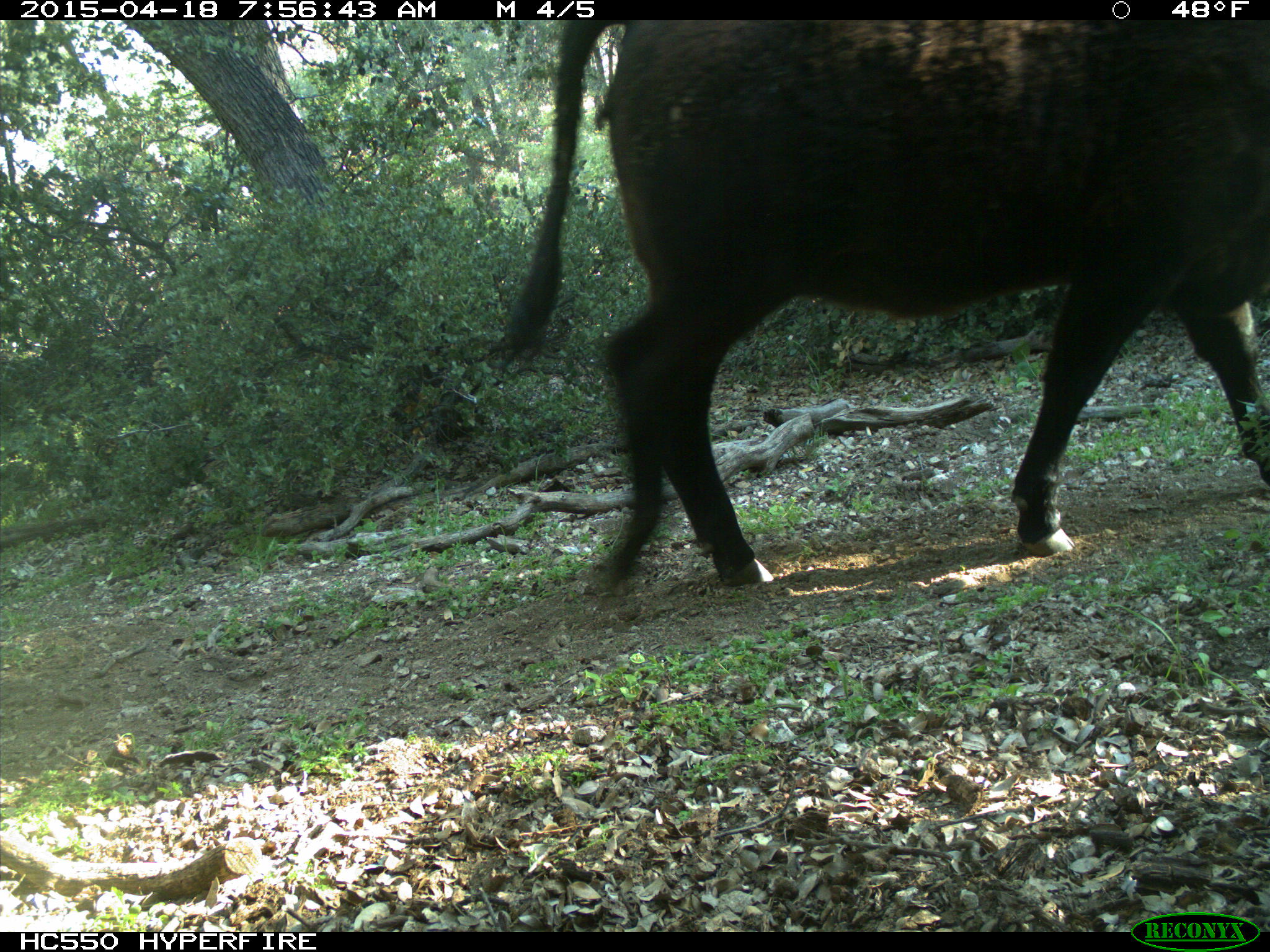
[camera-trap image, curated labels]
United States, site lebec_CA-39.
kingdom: Animalia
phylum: Chordata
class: Mammalia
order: Artiodactyla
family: Bovidae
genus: Bos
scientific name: Bos taurus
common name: domestic cow